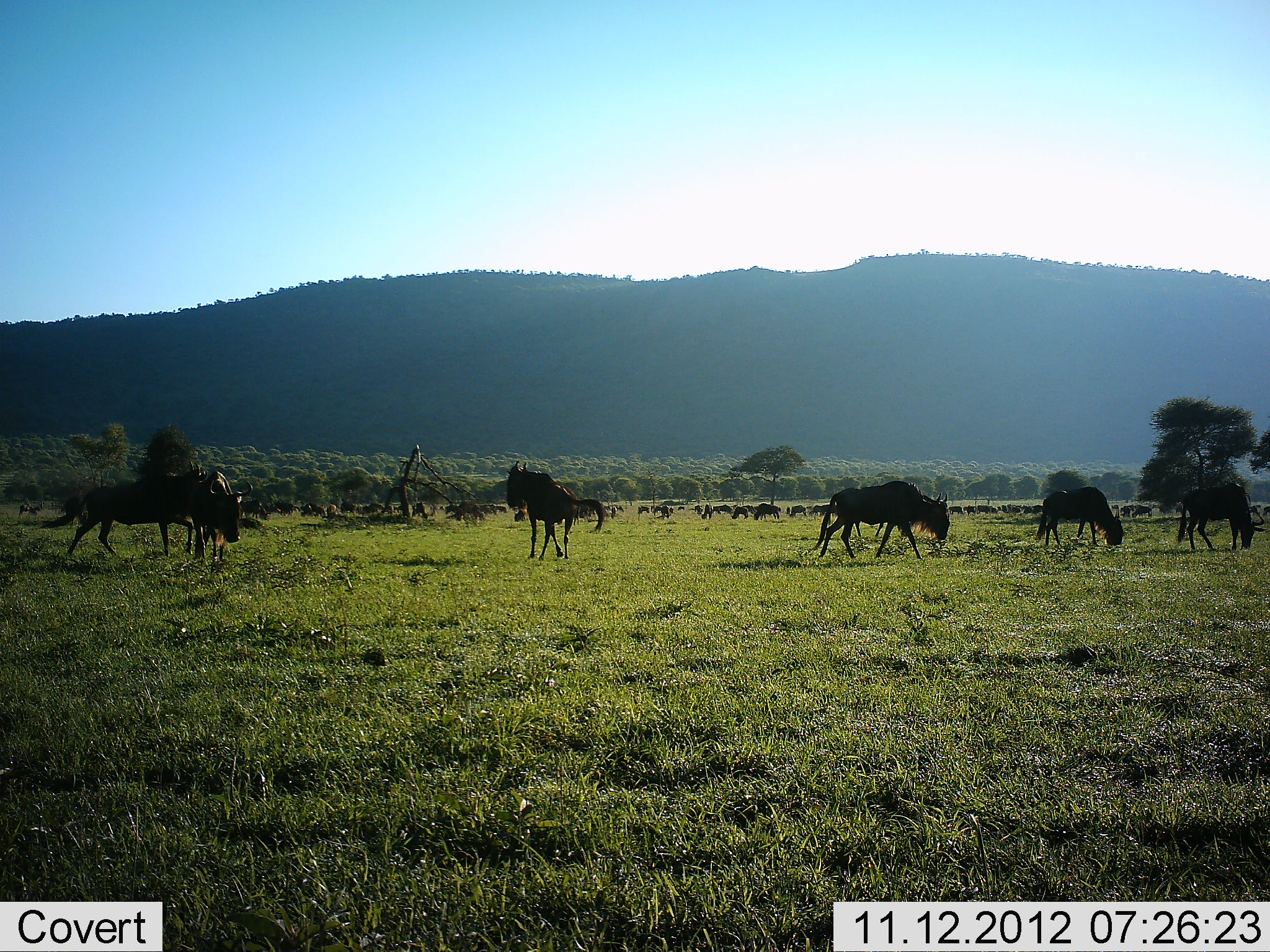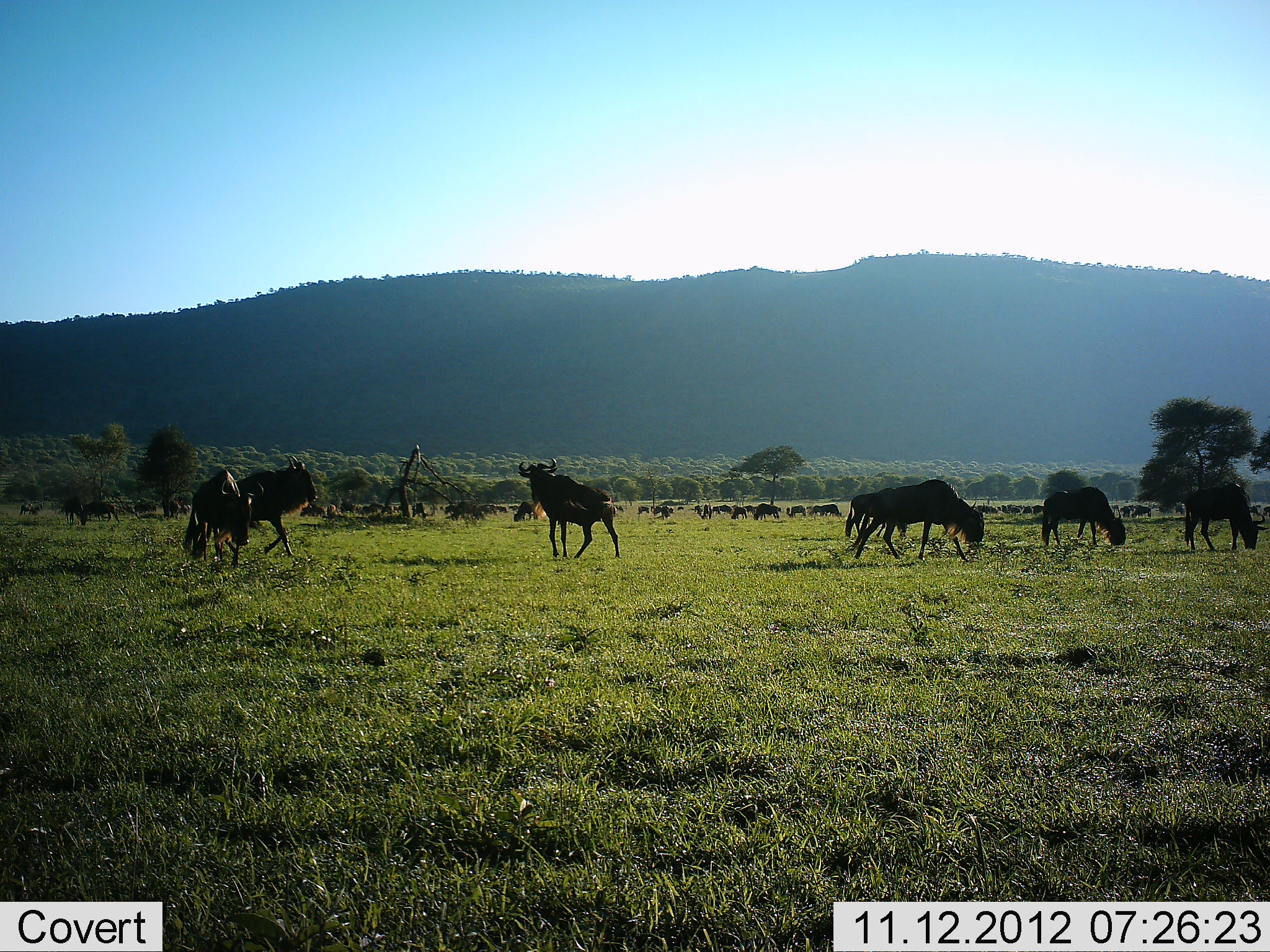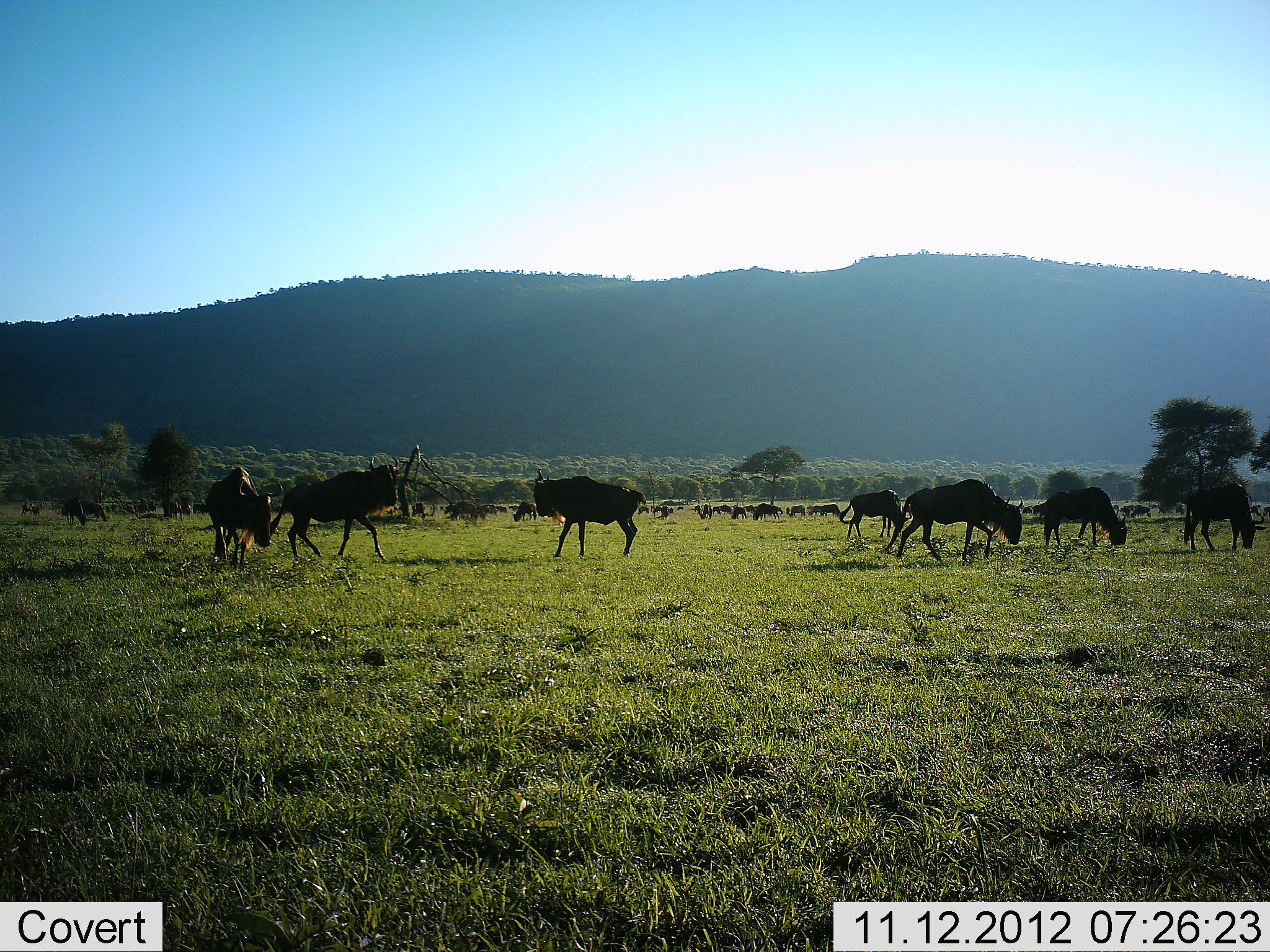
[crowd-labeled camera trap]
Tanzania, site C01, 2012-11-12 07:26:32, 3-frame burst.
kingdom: Animalia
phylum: Chordata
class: Mammalia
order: Artiodactyla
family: Bovidae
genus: Connochaetes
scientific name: Connochaetes taurinus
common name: blue wildebeest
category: wildebeest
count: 51+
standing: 70%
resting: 0%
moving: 100%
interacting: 10%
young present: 0%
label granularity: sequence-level